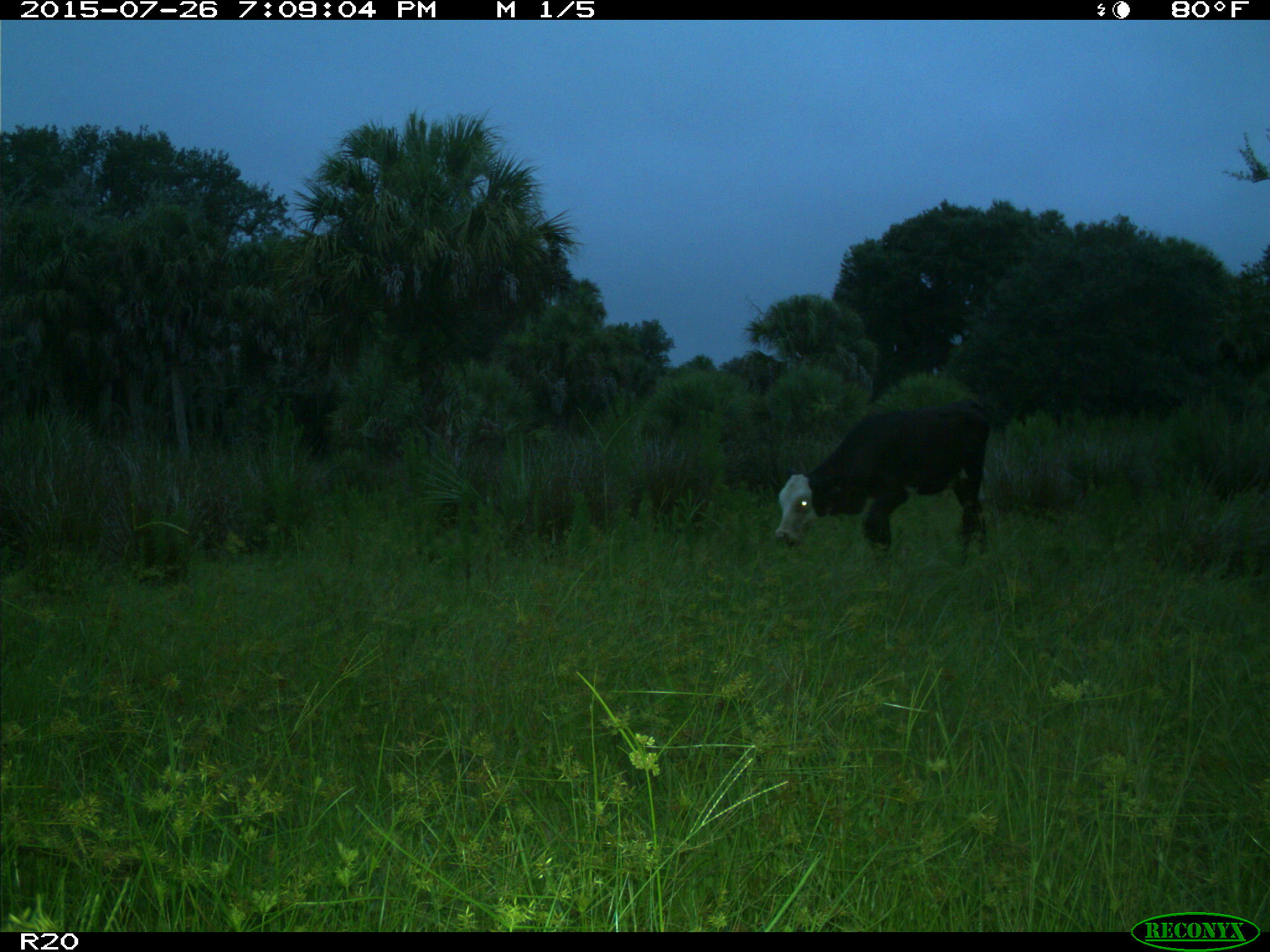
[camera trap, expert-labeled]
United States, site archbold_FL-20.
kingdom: Animalia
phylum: Chordata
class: Mammalia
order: Artiodactyla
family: Bovidae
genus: Bos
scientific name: Bos taurus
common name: domestic cow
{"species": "Bos taurus (domestic cow)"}